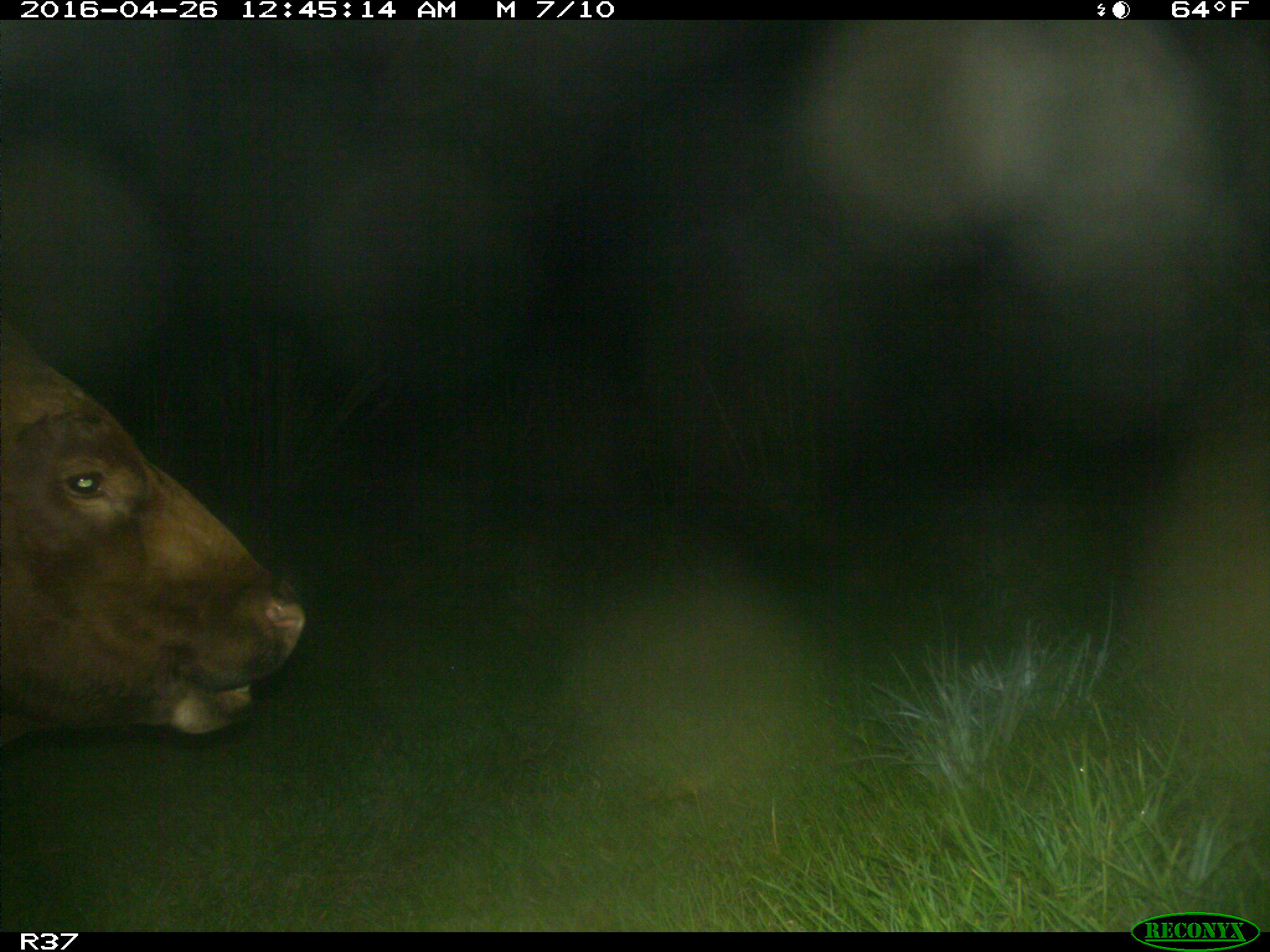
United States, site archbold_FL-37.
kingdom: Animalia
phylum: Chordata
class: Mammalia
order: Artiodactyla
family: Bovidae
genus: Bos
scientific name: Bos taurus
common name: domestic cow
Bos taurus (domestic cow).